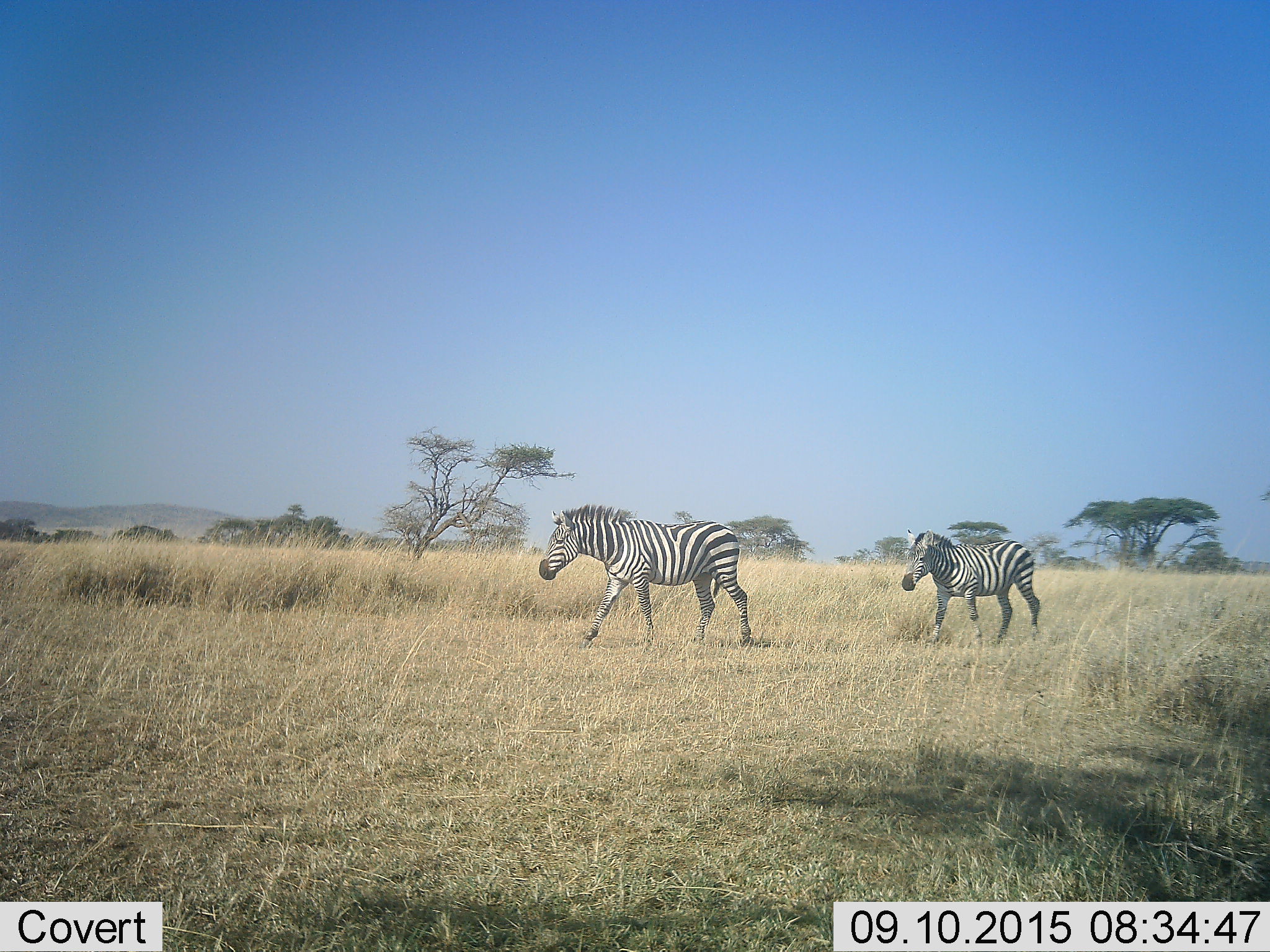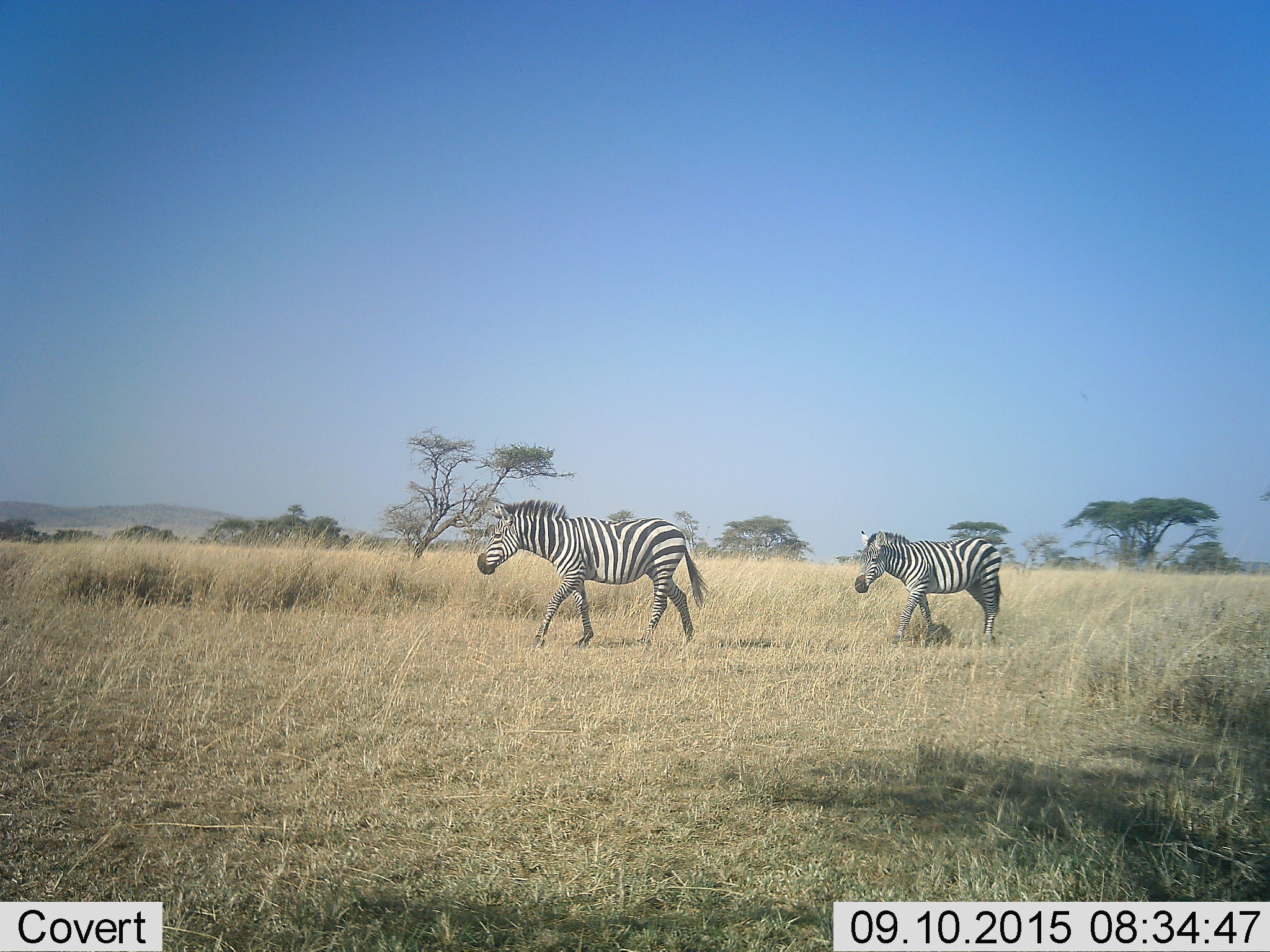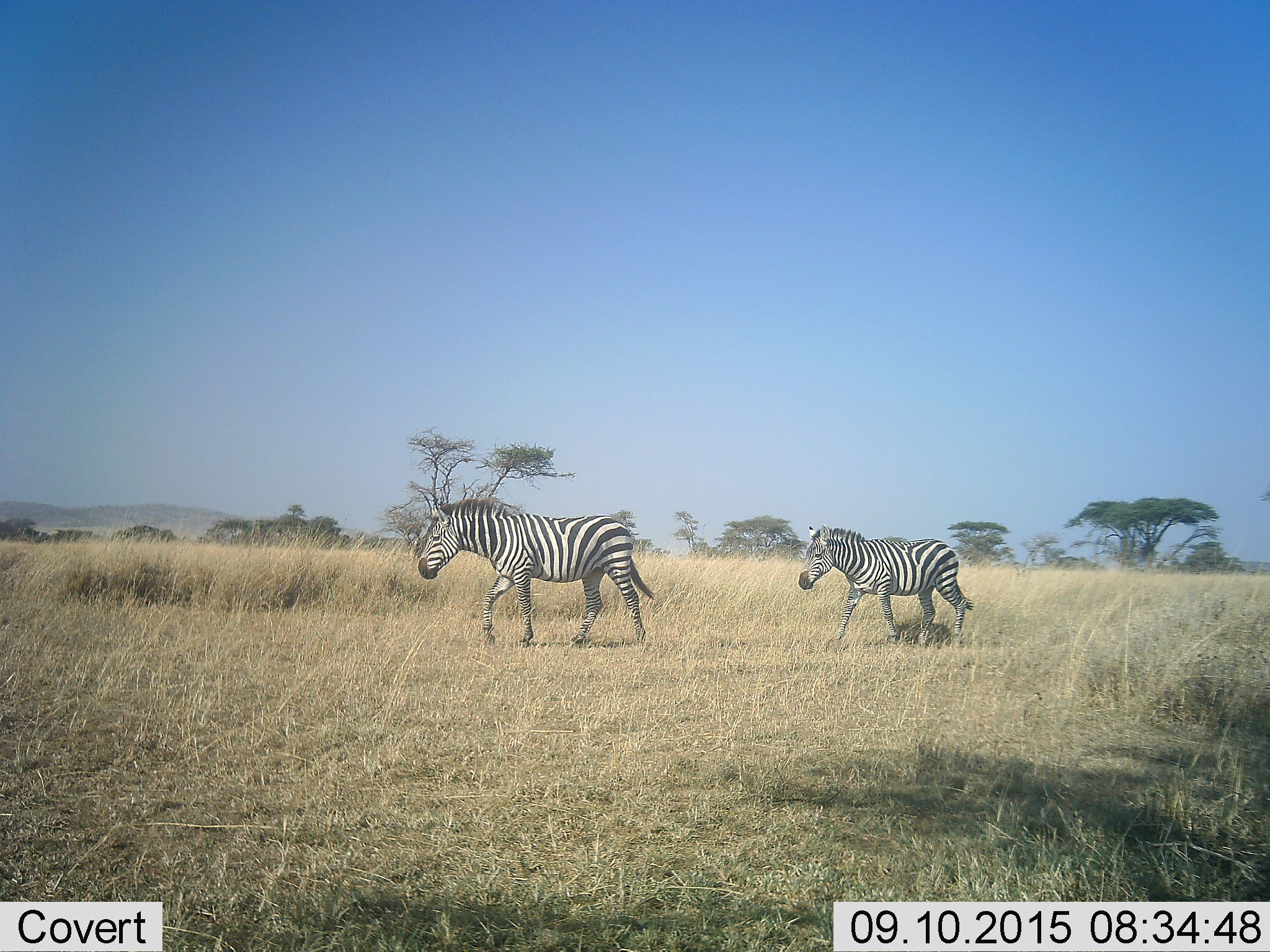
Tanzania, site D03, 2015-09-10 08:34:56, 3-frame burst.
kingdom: Animalia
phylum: Chordata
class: Mammalia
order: Perissodactyla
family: Equidae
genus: Equus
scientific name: Equus quagga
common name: plains zebra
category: zebra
Zebra (plains zebra) (Equus quagga), count 2. Behavior (volunteer vote fractions): standing 0%, resting 0%, moving 100%, interacting 0%. Young present (vote fraction): 13%. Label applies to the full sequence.